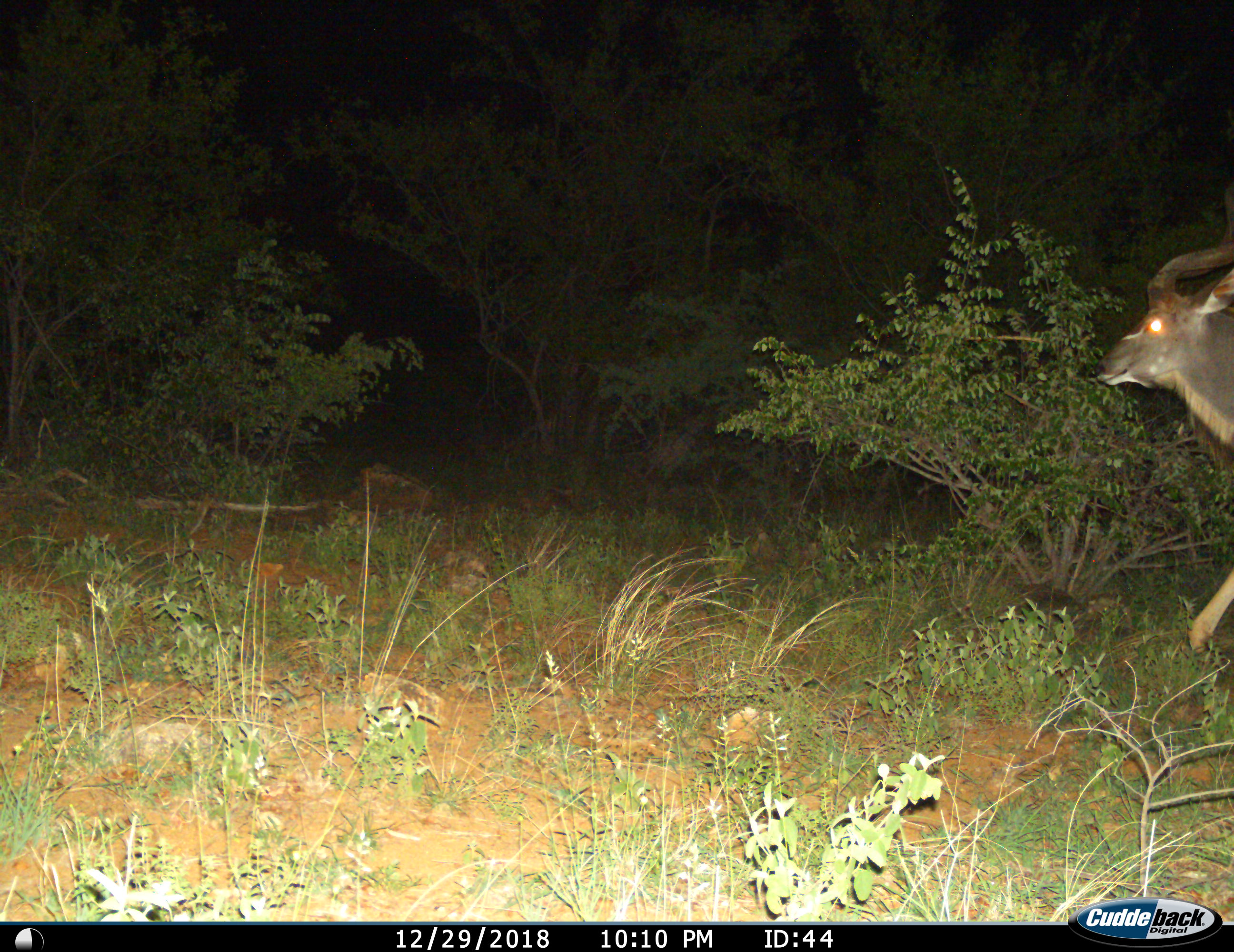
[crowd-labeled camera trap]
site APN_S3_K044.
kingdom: Animalia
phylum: Chordata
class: Mammalia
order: Artiodactyla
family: Bovidae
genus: Tragelaphus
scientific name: Tragelaphus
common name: kudu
Kudu (Tragelaphus), count 1. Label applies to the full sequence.